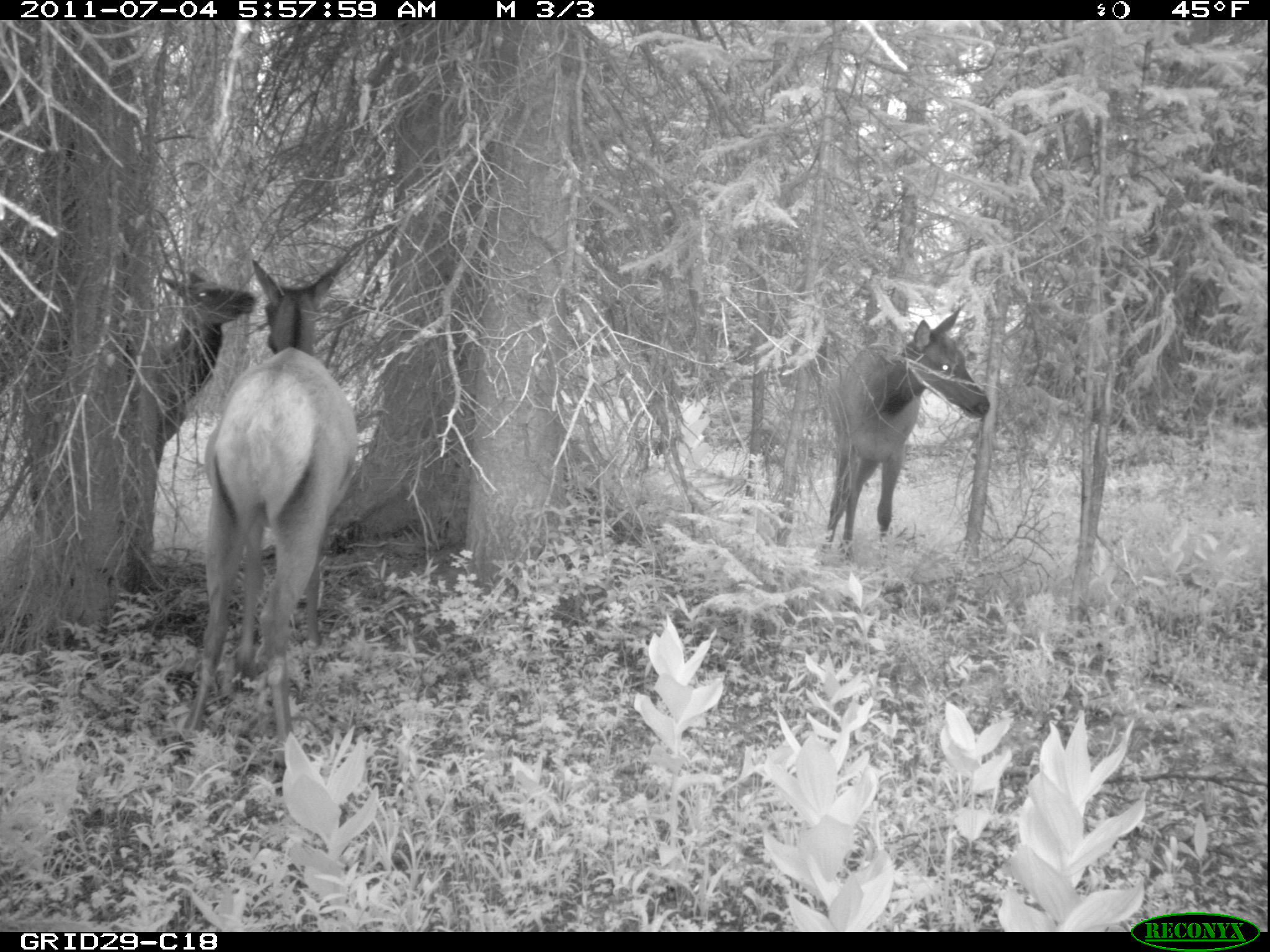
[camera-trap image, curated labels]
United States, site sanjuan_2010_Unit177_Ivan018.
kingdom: Animalia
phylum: Chordata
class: Mammalia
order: Artiodactyla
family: Cervidae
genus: Cervus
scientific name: Cervus elaphus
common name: red deer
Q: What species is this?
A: Cervus elaphus (red deer).